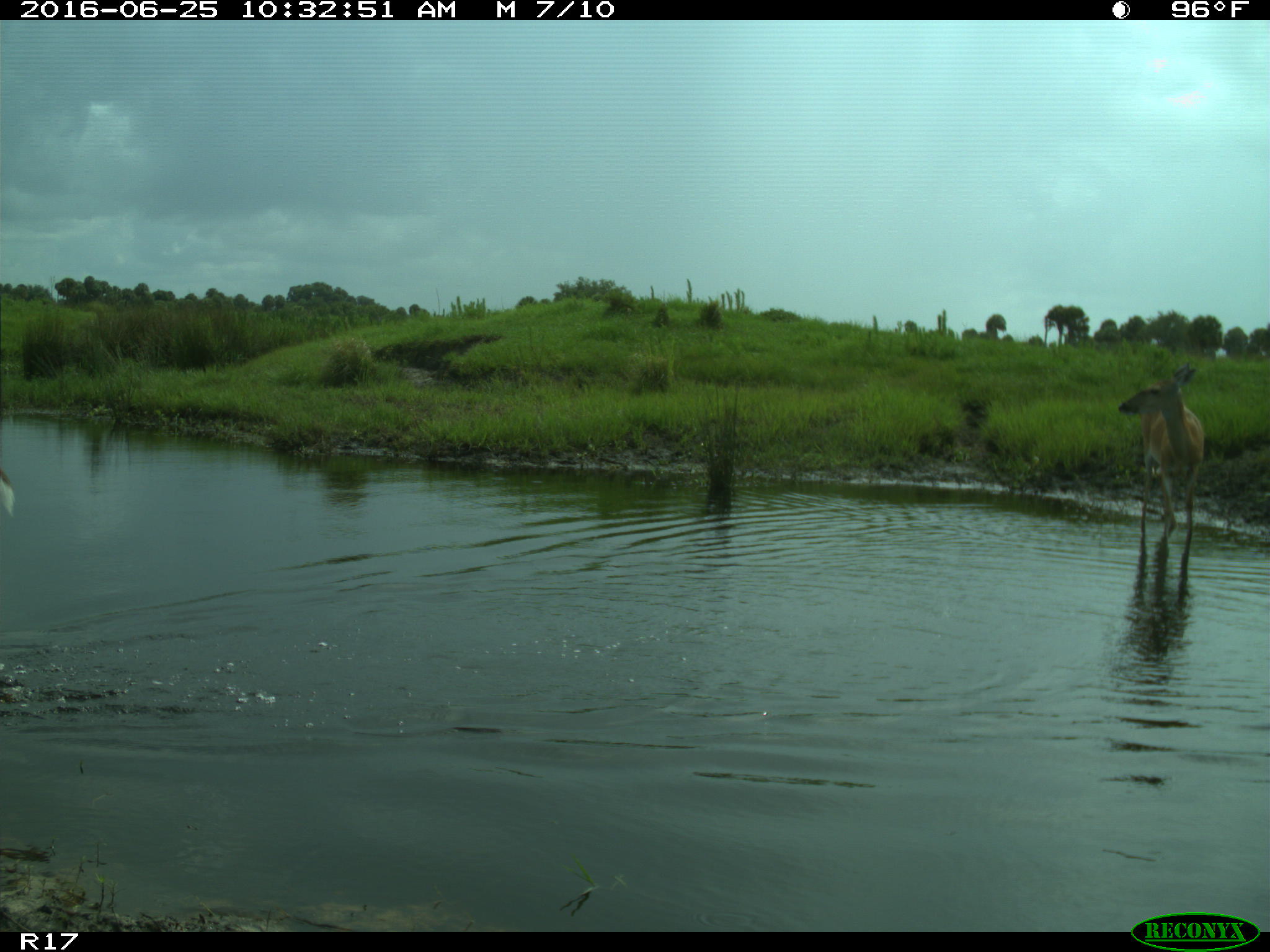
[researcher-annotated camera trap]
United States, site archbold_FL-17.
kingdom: Animalia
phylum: Chordata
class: Mammalia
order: Artiodactyla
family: Cervidae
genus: Odocoileus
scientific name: Odocoileus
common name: deer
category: unidentified deer